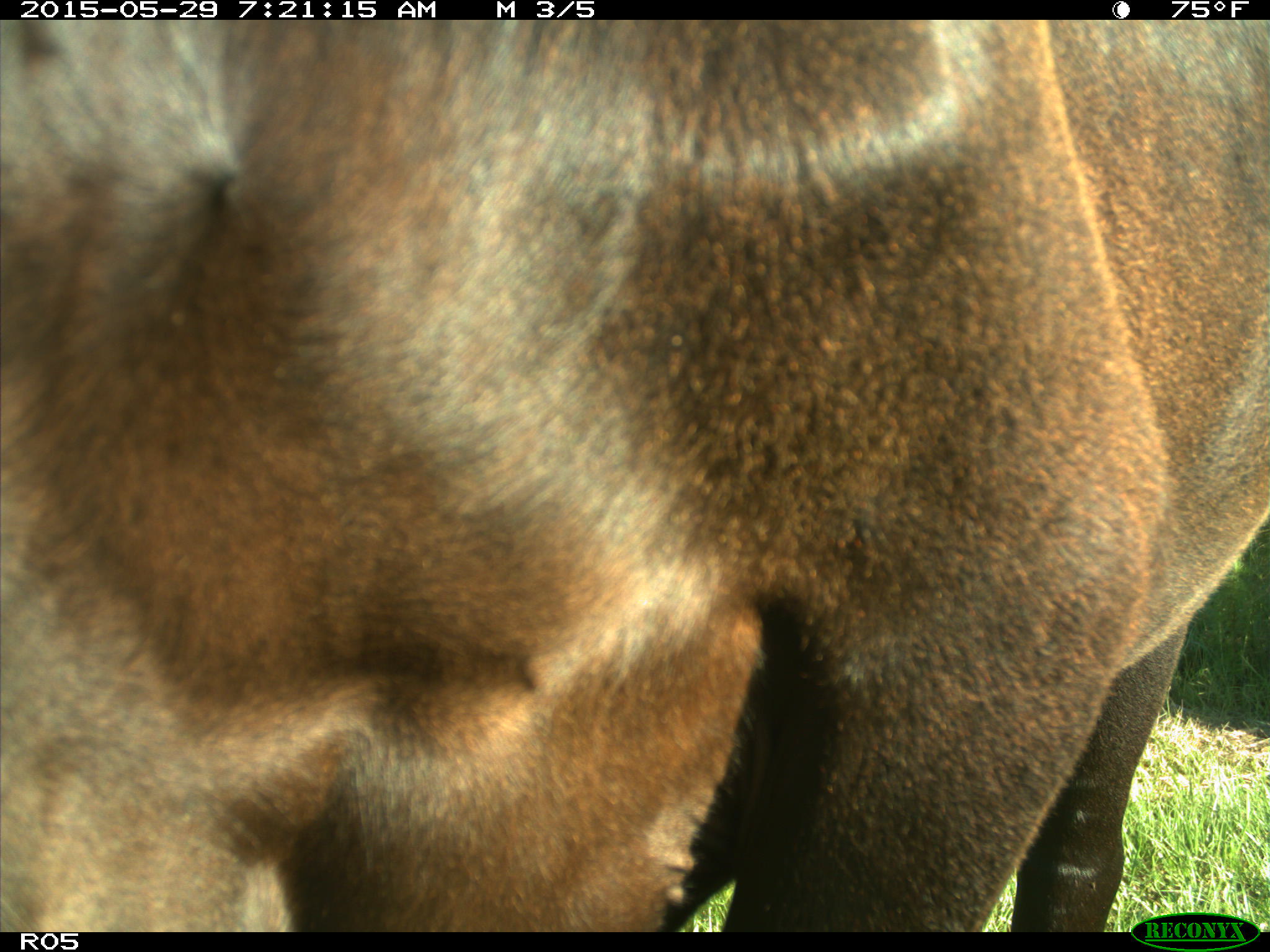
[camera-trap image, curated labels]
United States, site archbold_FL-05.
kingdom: Animalia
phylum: Chordata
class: Mammalia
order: Artiodactyla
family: Bovidae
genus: Bos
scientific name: Bos taurus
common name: domestic cow